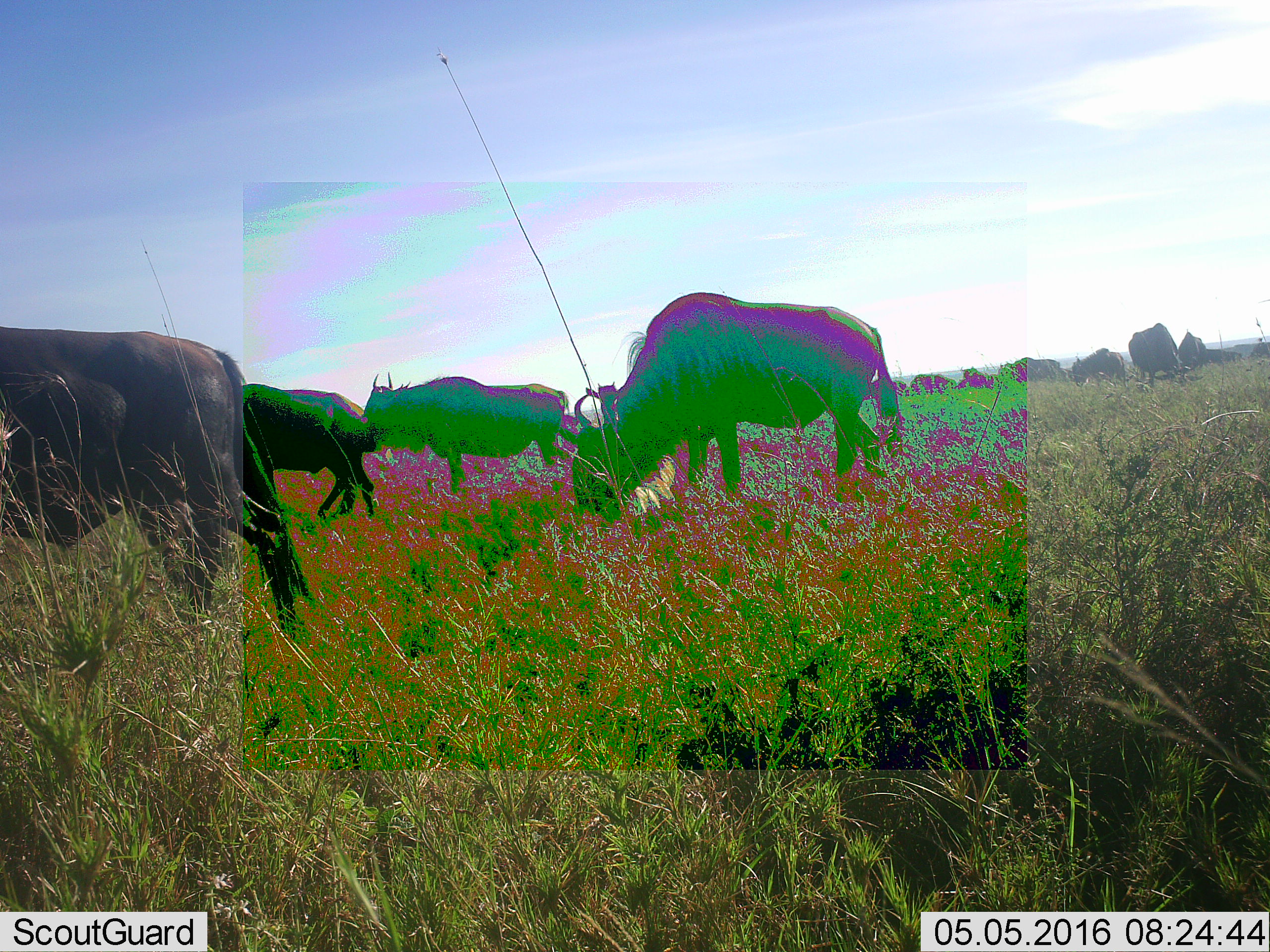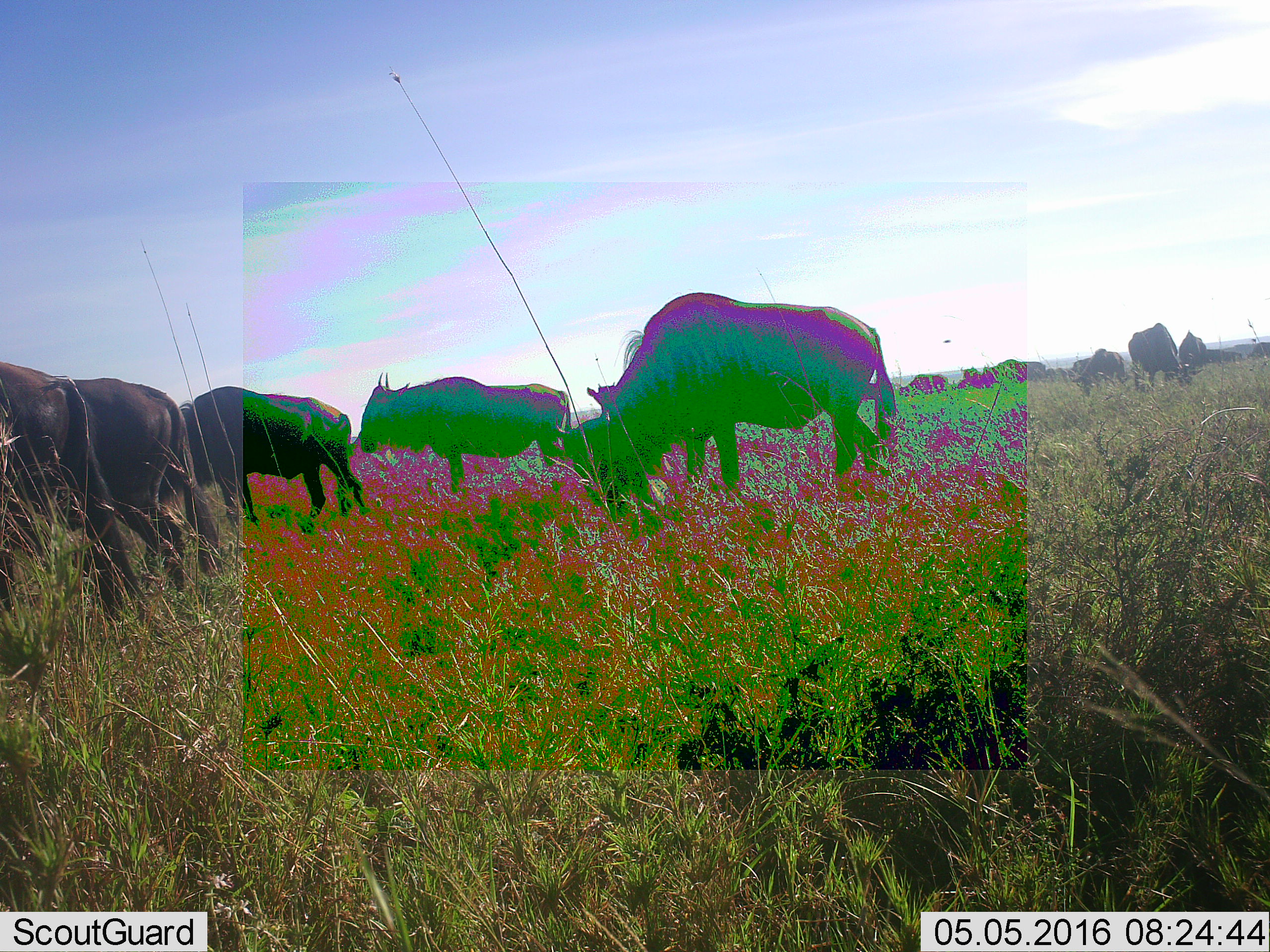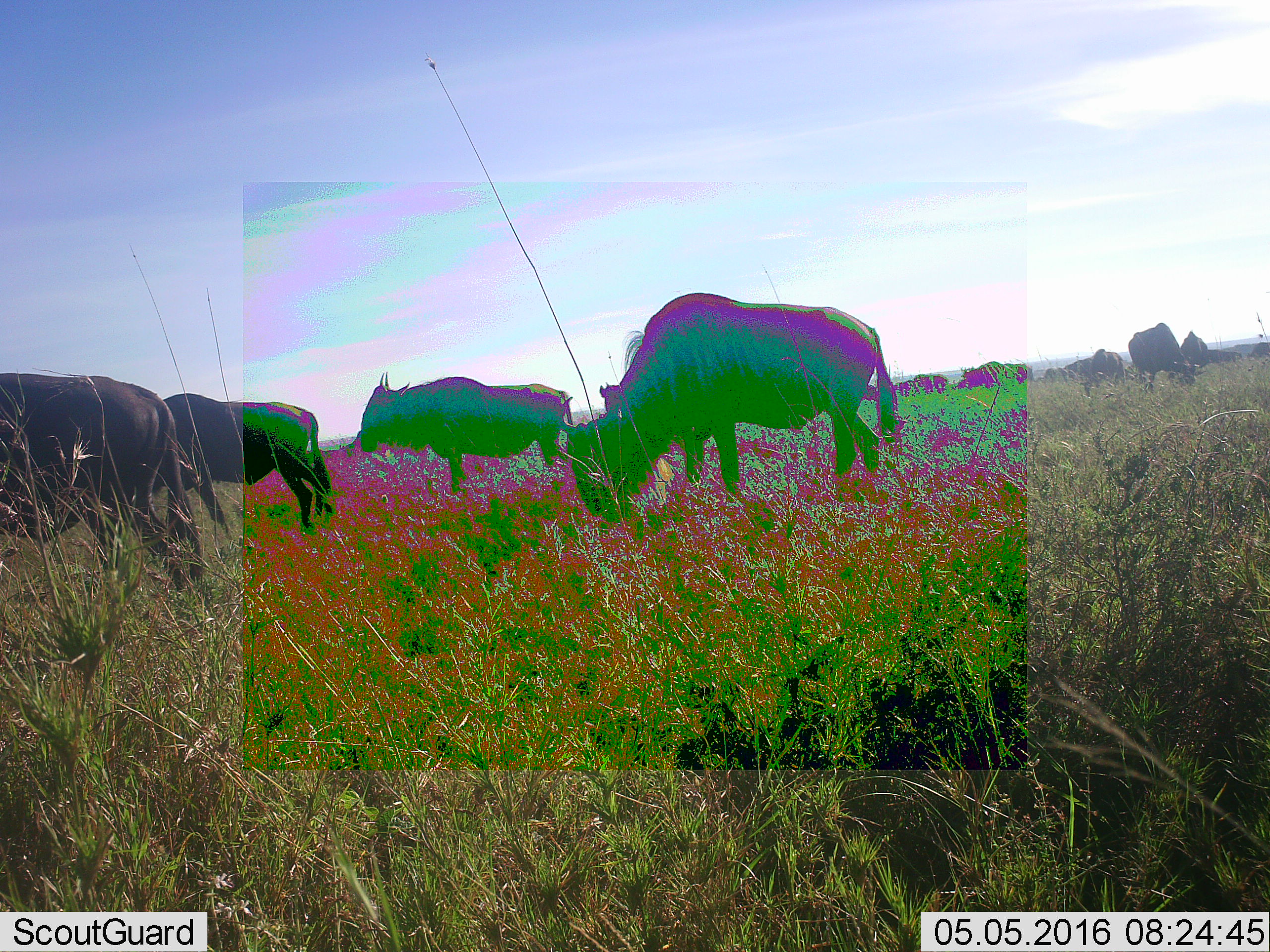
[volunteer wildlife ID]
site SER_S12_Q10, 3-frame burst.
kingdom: Animalia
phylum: Chordata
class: Mammalia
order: Artiodactyla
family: Bovidae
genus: Connochaetes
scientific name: Connochaetes taurinus taurinus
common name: blue wildebeest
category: wildebeestblue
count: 11-50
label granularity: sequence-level